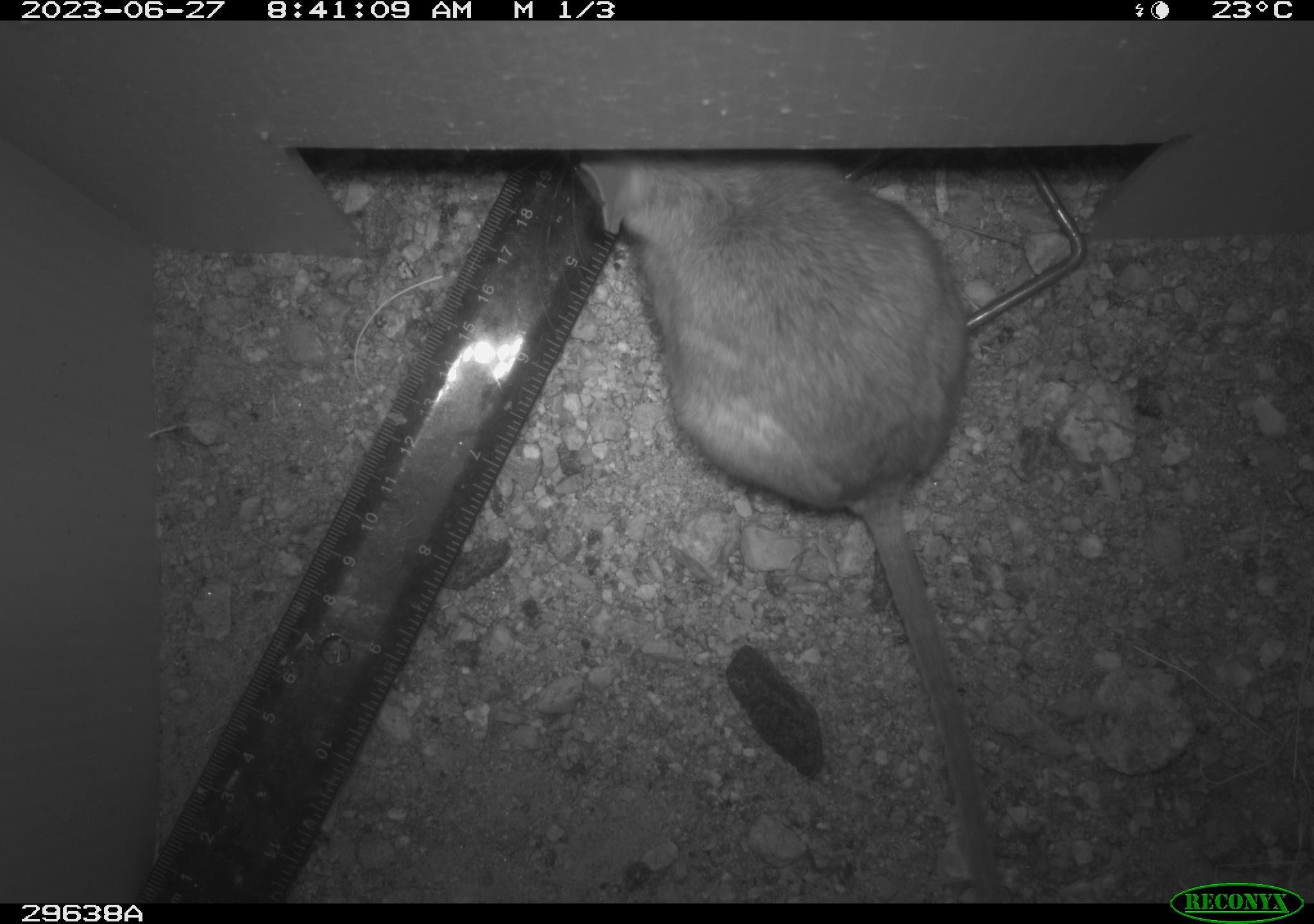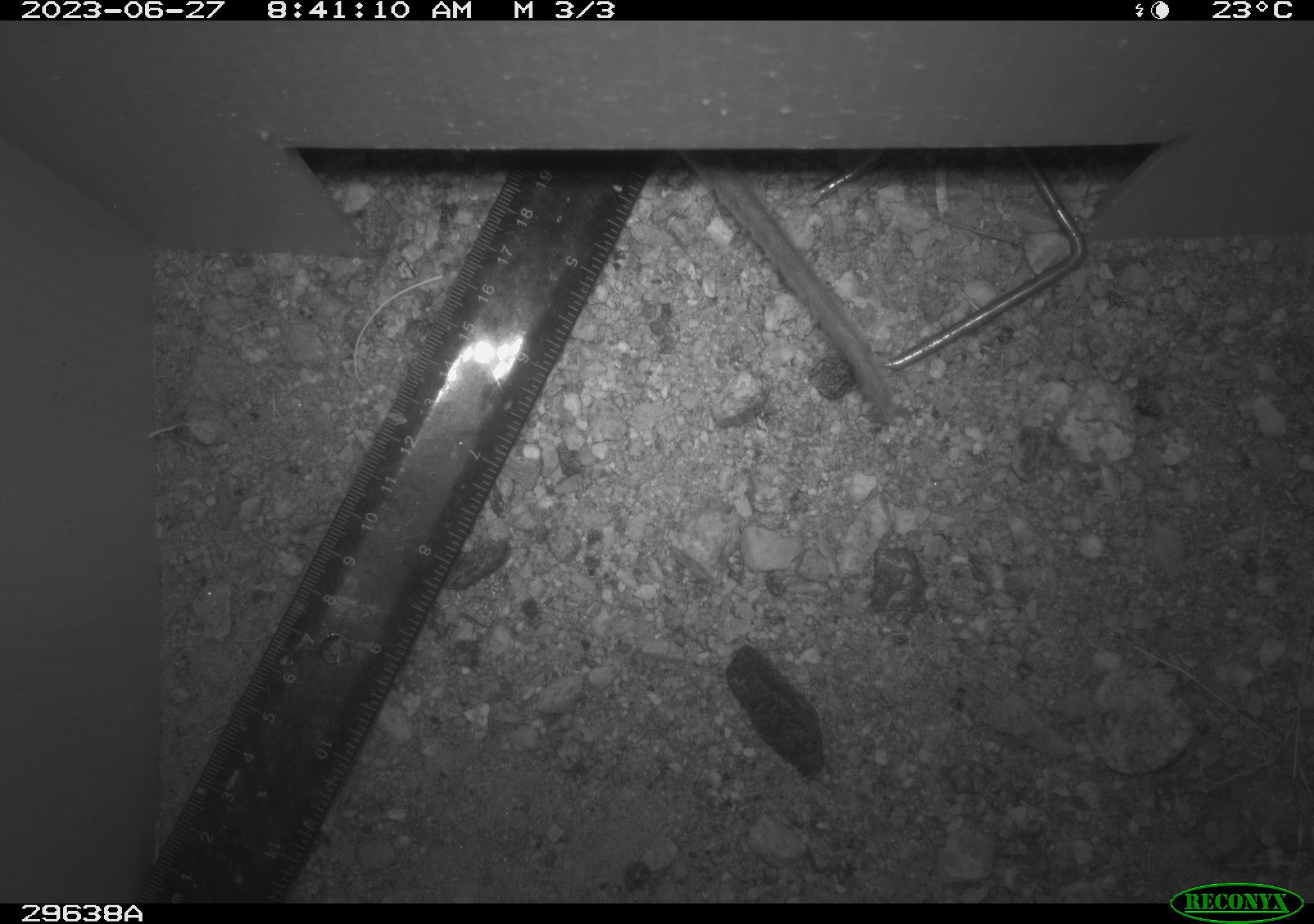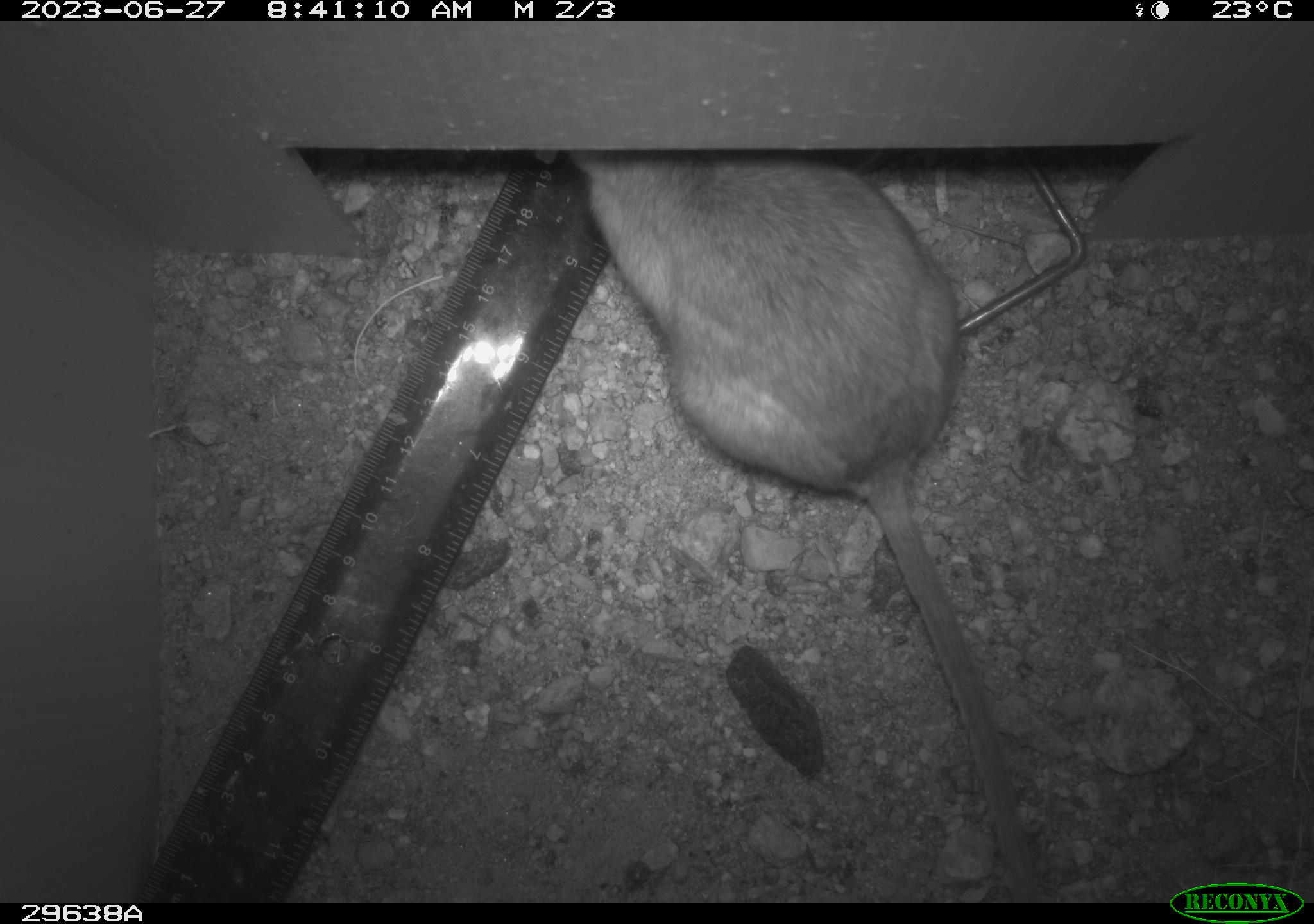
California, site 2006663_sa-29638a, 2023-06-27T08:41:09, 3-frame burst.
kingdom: Animalia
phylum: Chordata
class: Mammalia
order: Rodentia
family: Cricetidae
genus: Neotoma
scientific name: Neotoma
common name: pack rat or woodrat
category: neotoma species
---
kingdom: Animalia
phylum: Chordata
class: Mammalia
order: Rodentia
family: Cricetidae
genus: Peromyscus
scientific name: Peromyscus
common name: deer mice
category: peromyscus species